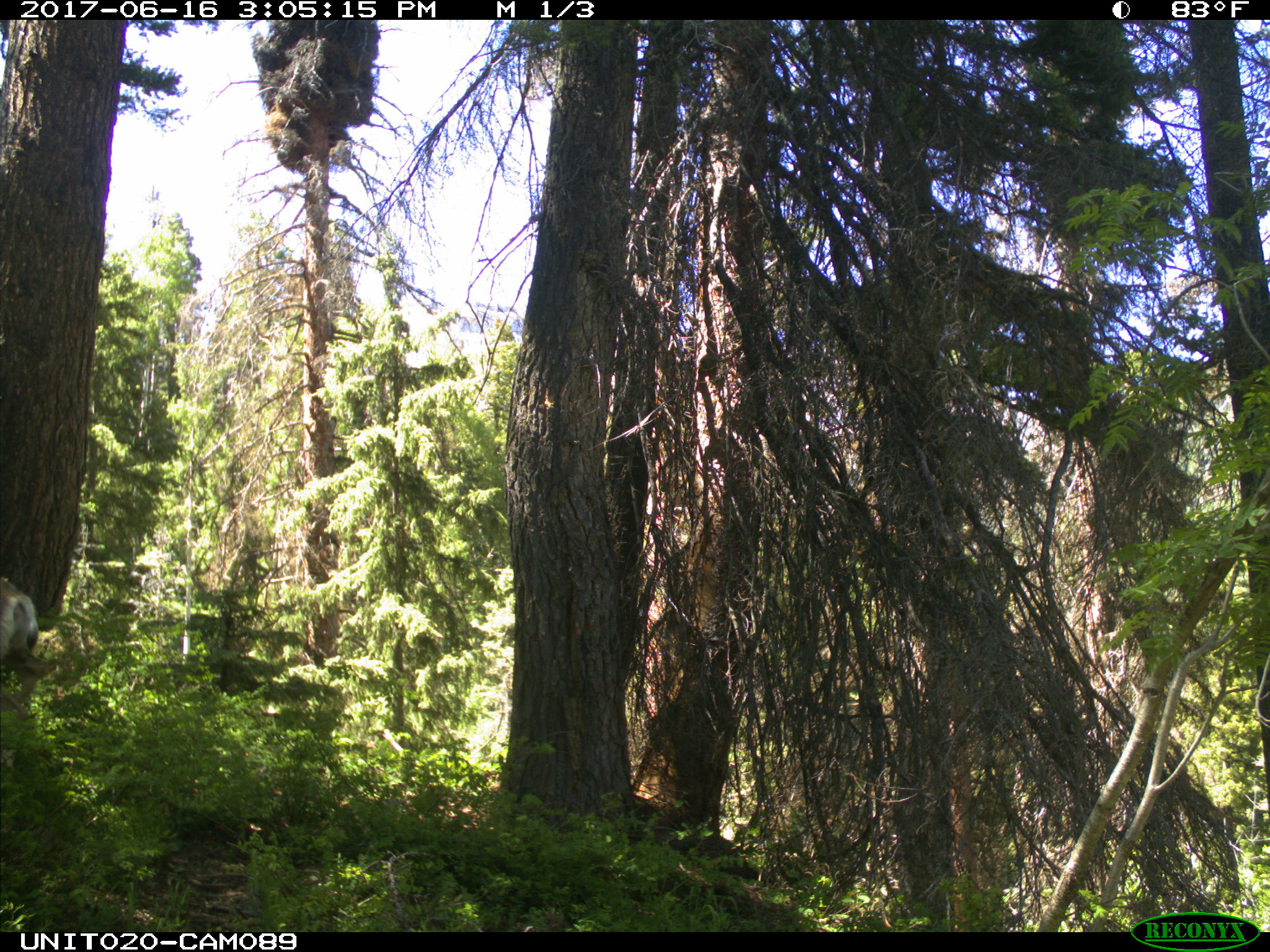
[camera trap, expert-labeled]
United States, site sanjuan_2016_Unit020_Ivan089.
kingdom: Animalia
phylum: Chordata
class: Mammalia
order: Artiodactyla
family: Cervidae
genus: Odocoileus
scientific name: Odocoileus hemionus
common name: mule deer